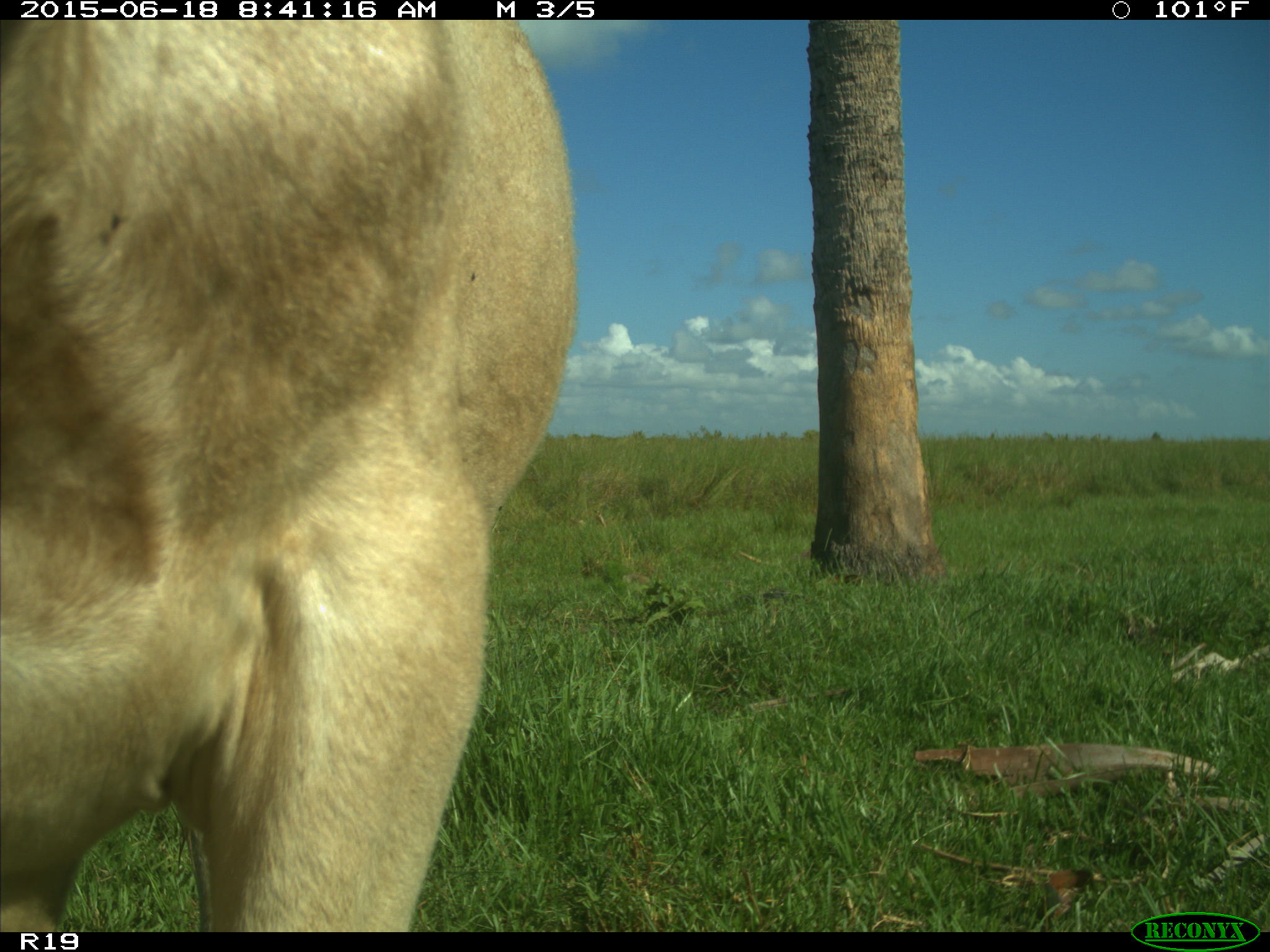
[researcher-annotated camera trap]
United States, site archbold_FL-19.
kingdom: Animalia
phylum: Chordata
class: Mammalia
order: Artiodactyla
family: Bovidae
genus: Bos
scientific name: Bos taurus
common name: domestic cow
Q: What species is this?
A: Bos taurus (domestic cow).